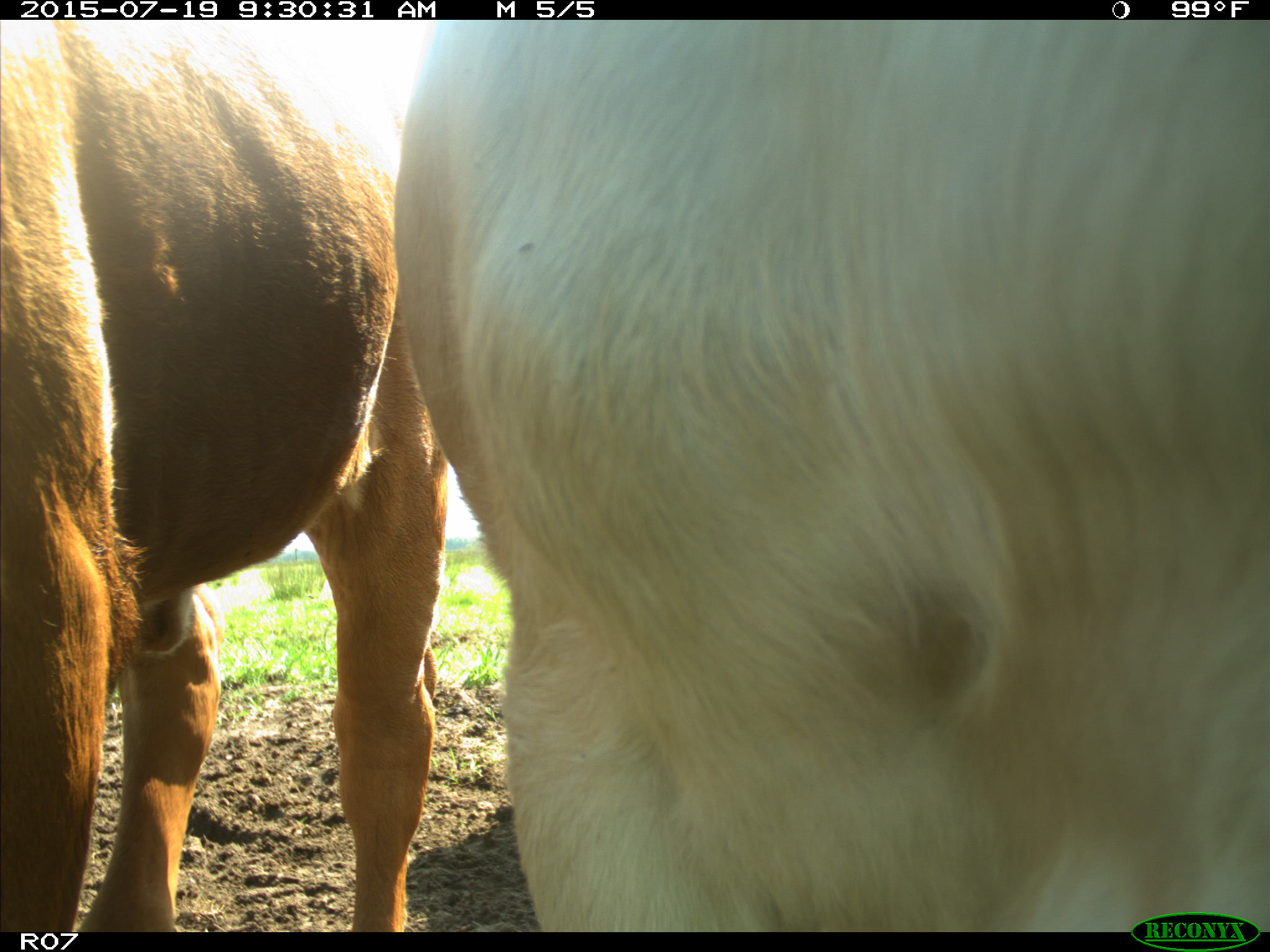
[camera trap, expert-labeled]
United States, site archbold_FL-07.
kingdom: Animalia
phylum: Chordata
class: Mammalia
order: Artiodactyla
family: Bovidae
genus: Bos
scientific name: Bos taurus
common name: domestic cow